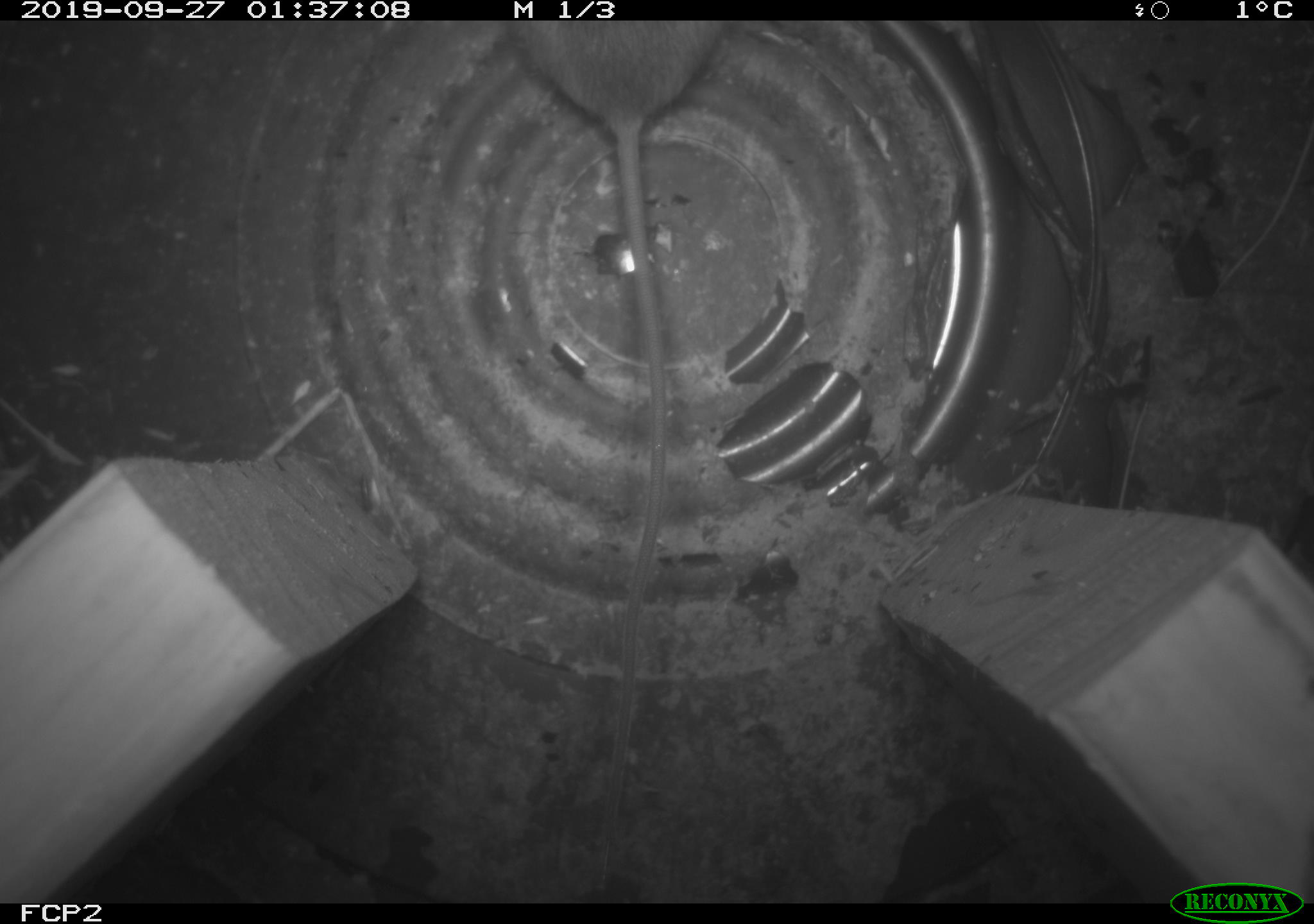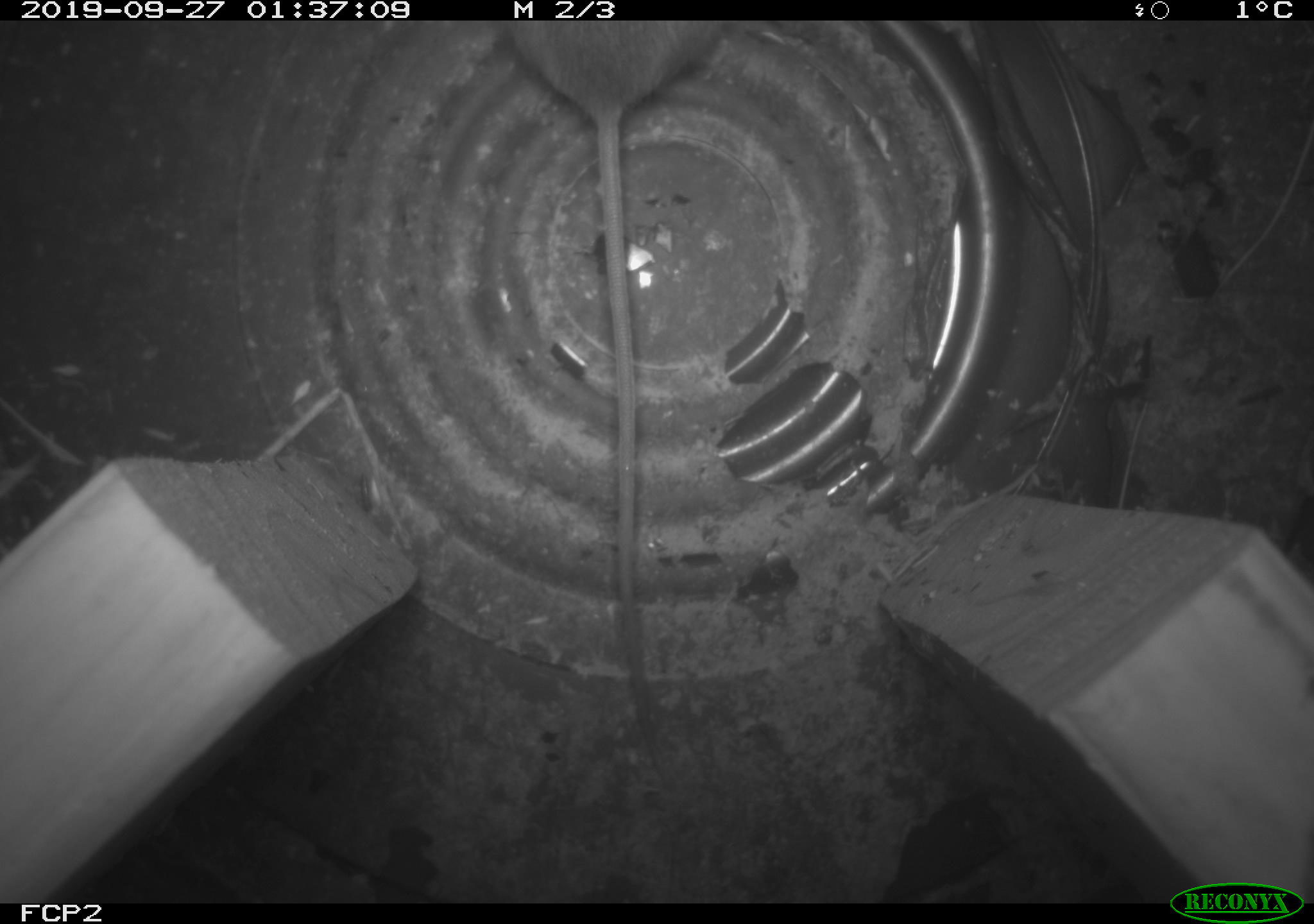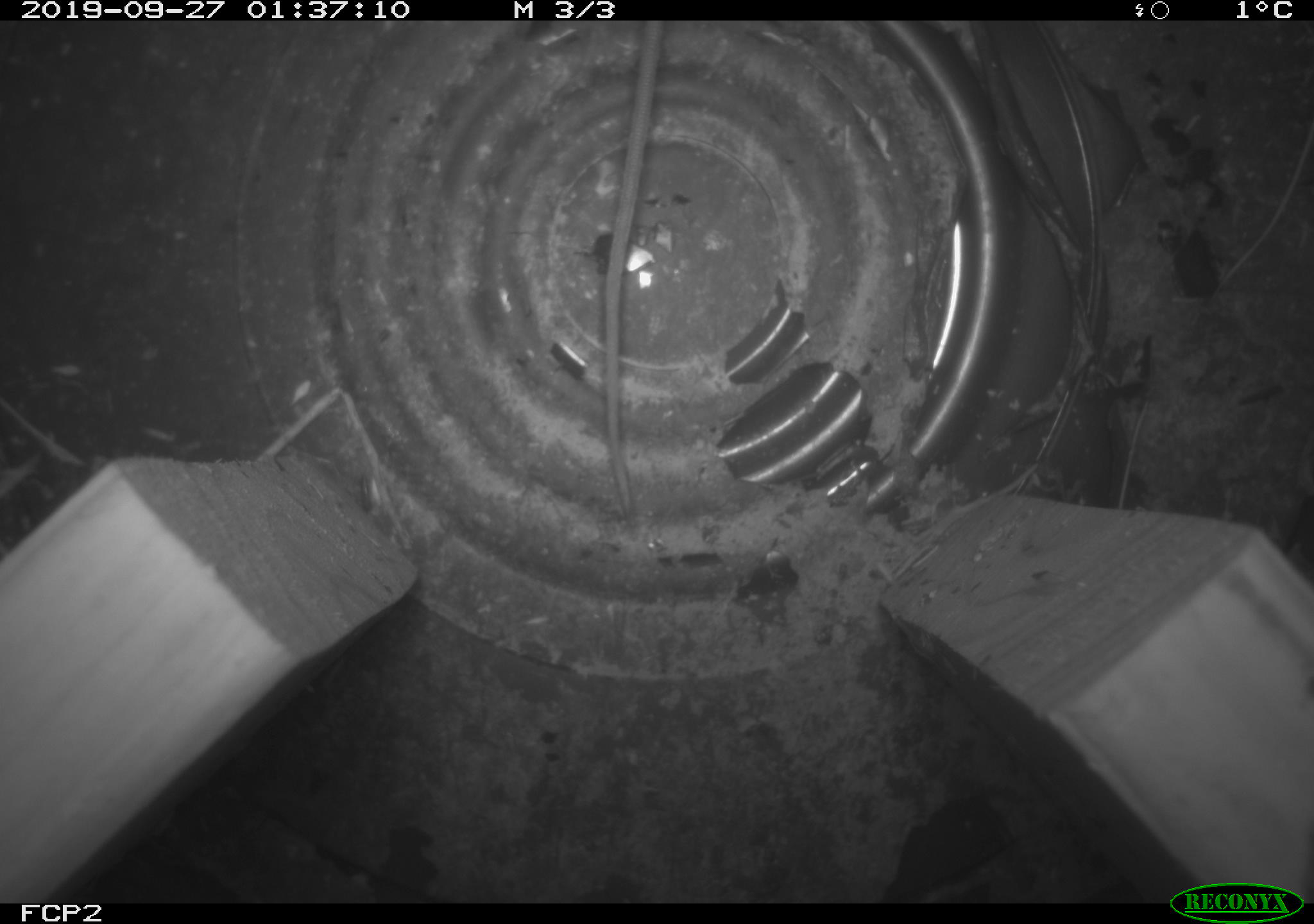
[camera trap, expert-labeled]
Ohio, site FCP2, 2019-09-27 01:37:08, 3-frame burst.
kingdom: Animalia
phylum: Chordata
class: Mammalia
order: Rodentia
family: Zapodidae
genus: Napaeozapus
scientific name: Napaeozapus insignis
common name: woodland jumping mouse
Woodland jumping mouse (Napaeozapus insignis).